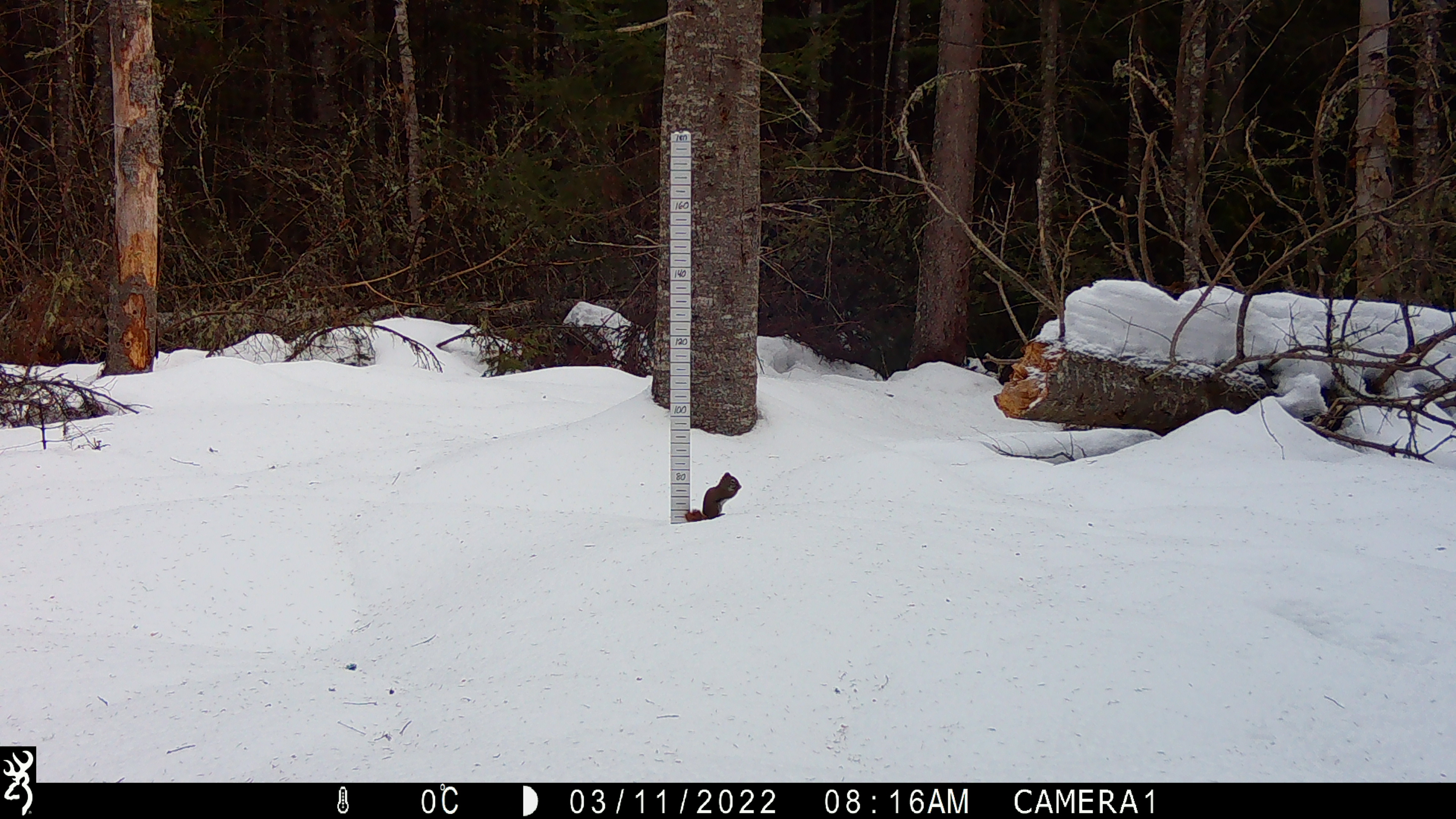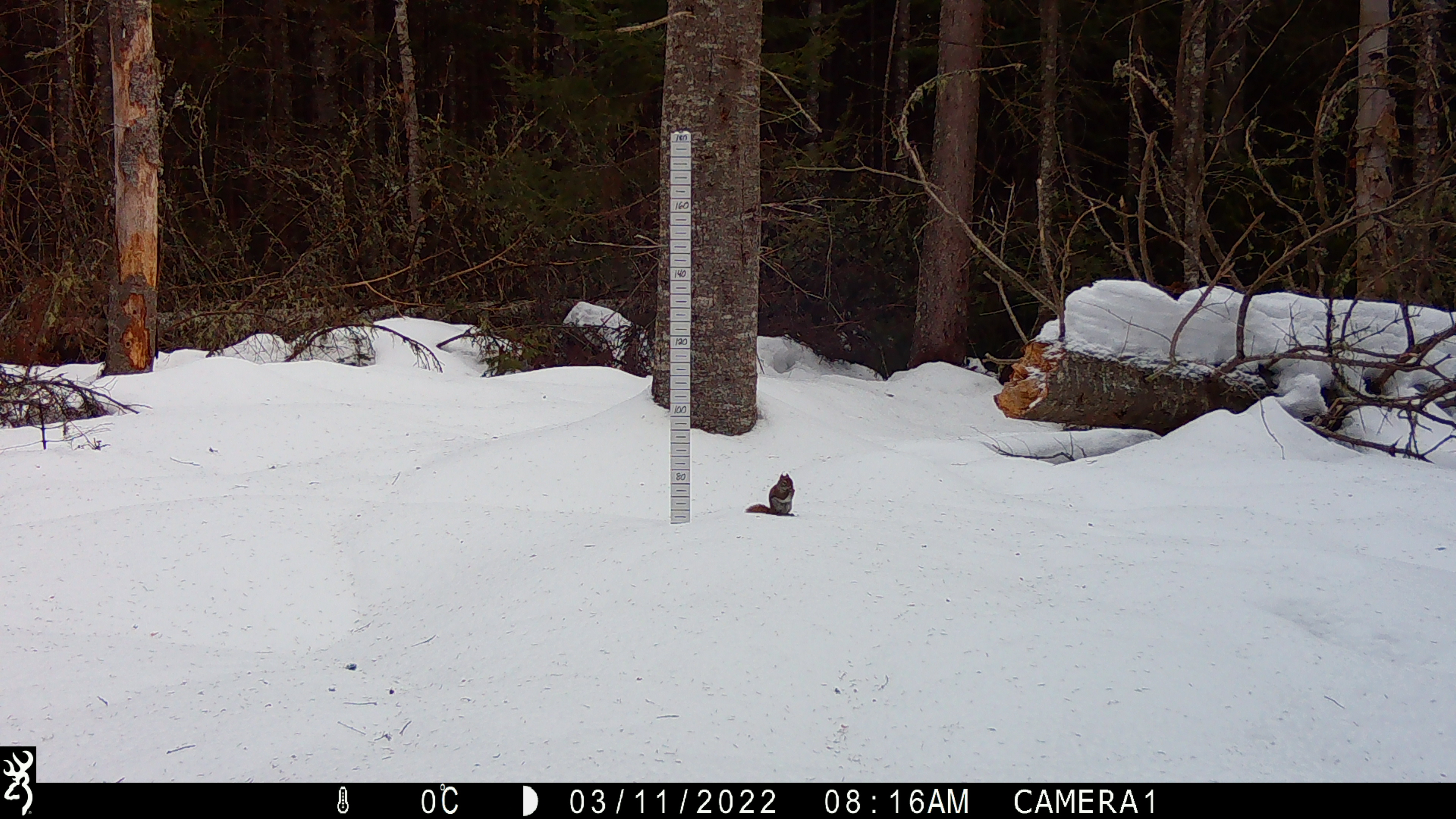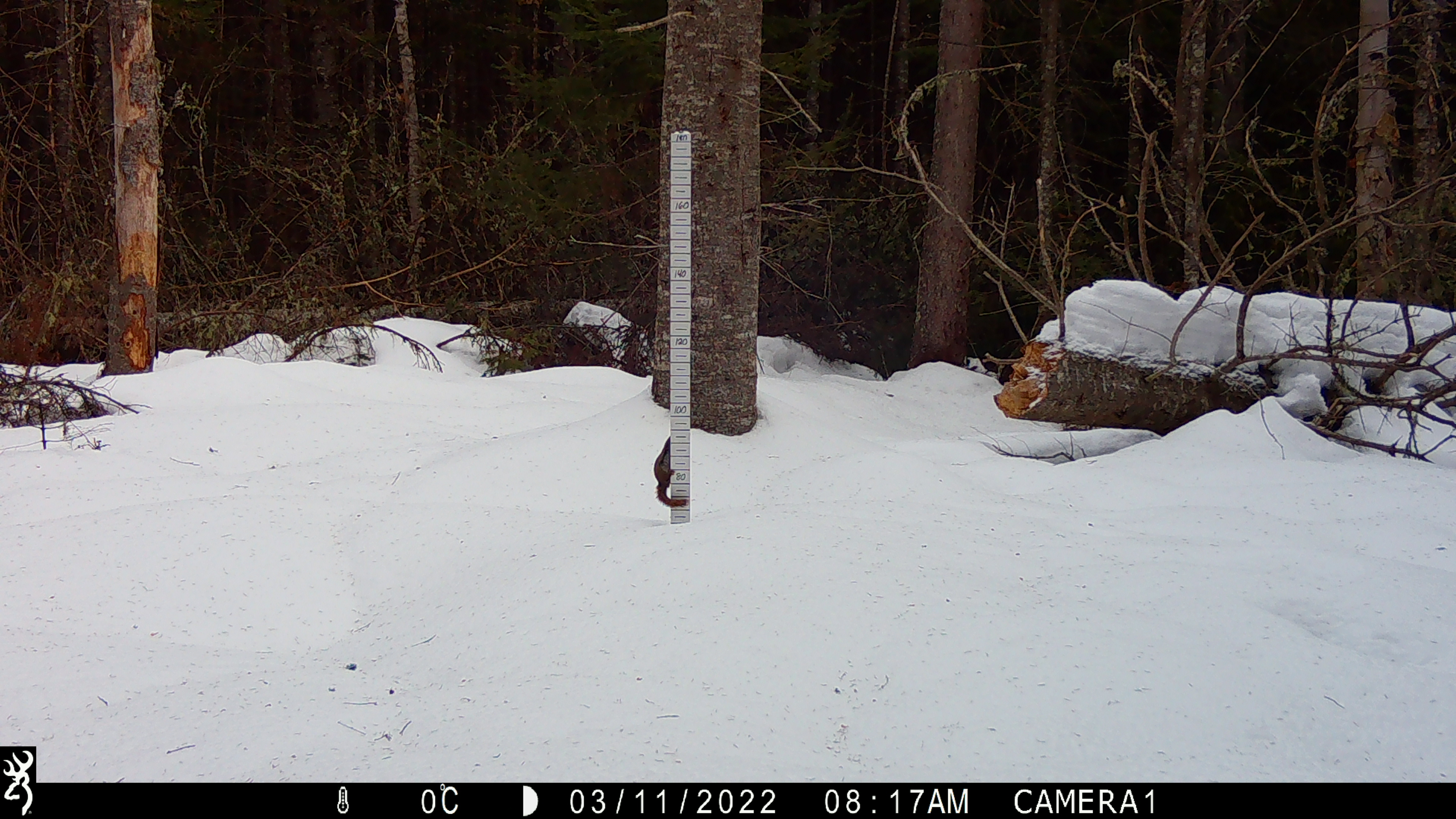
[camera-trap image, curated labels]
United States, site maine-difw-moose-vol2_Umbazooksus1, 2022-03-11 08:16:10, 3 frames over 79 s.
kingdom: Animalia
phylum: Chordata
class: Mammalia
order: Rodentia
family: Sciuridae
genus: Tamiasciurus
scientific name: Tamiasciurus hudsonicus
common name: red squirrel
Red squirrel (Tamiasciurus hudsonicus).